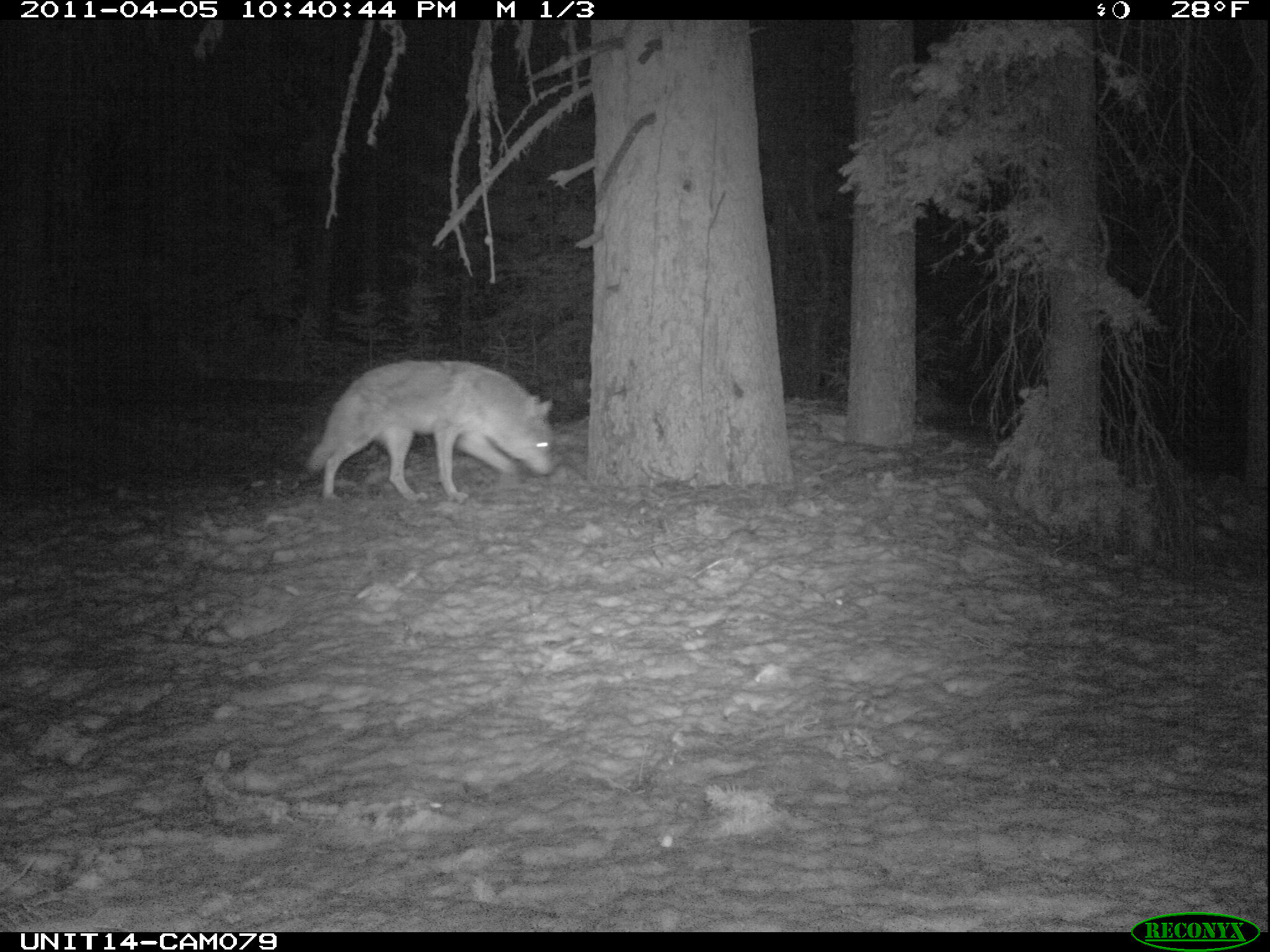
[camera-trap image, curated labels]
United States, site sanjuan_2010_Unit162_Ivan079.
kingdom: Animalia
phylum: Chordata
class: Mammalia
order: Carnivora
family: Canidae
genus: Canis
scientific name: Canis latrans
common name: coyote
Canis latrans (coyote).